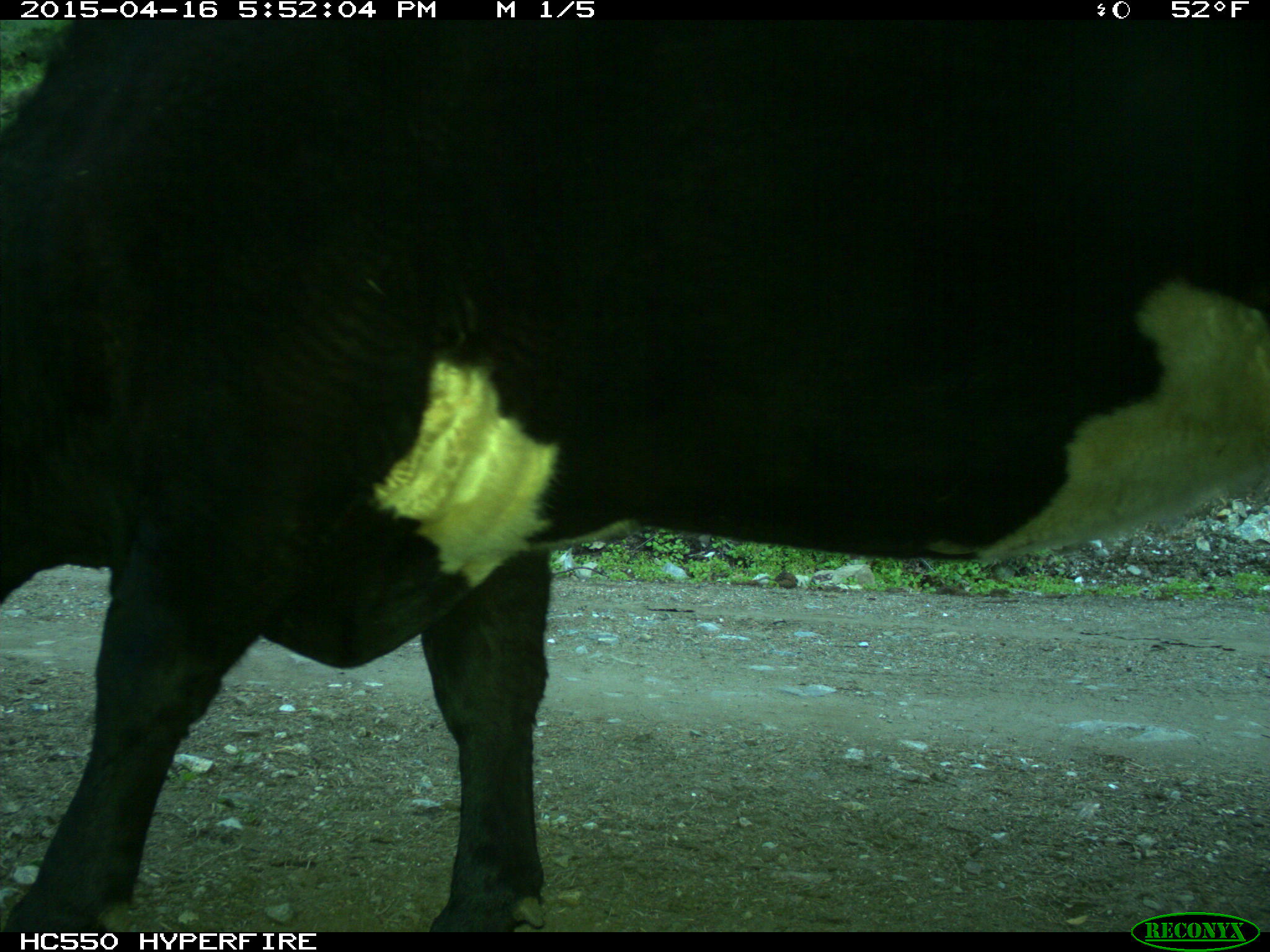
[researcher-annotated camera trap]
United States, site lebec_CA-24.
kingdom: Animalia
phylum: Chordata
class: Mammalia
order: Artiodactyla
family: Bovidae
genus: Bos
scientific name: Bos taurus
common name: domestic cow